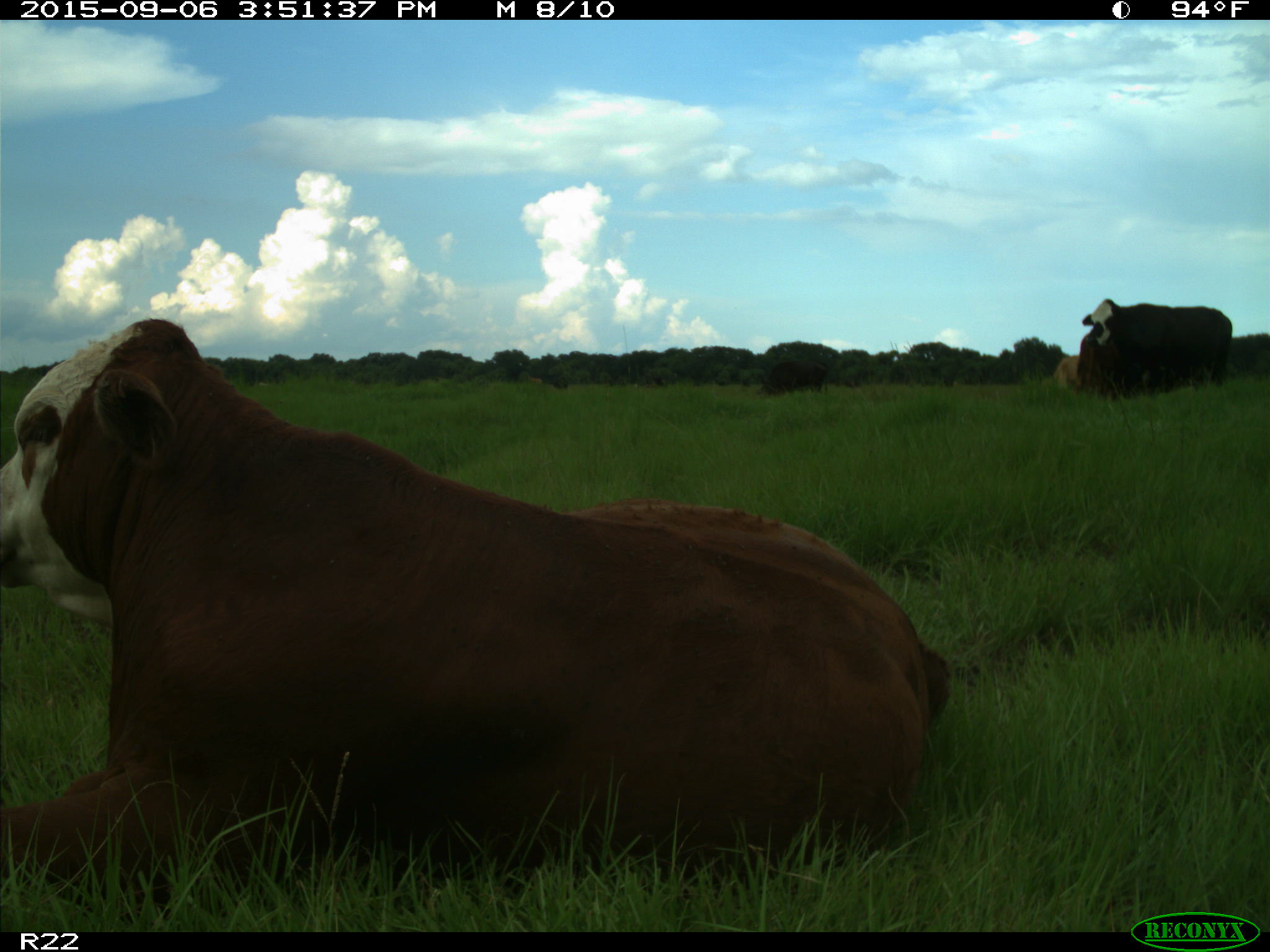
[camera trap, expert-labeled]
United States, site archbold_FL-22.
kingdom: Animalia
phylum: Chordata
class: Mammalia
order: Artiodactyla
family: Bovidae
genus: Bos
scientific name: Bos taurus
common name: domestic cow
Bos taurus (domestic cow).